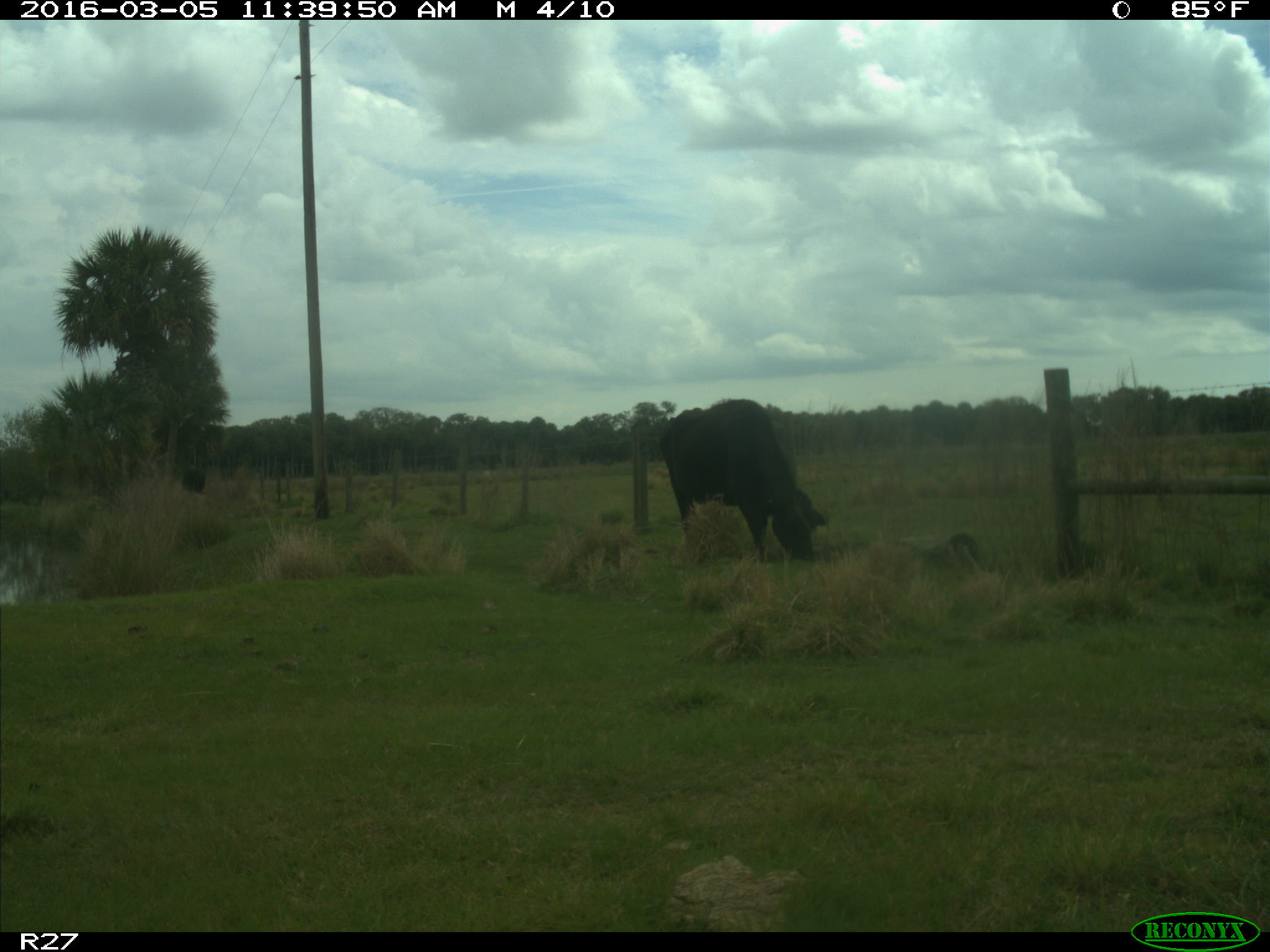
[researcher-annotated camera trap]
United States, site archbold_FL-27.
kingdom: Animalia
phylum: Chordata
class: Mammalia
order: Artiodactyla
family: Bovidae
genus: Bos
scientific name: Bos taurus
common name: domestic cow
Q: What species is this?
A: Bos taurus (domestic cow).